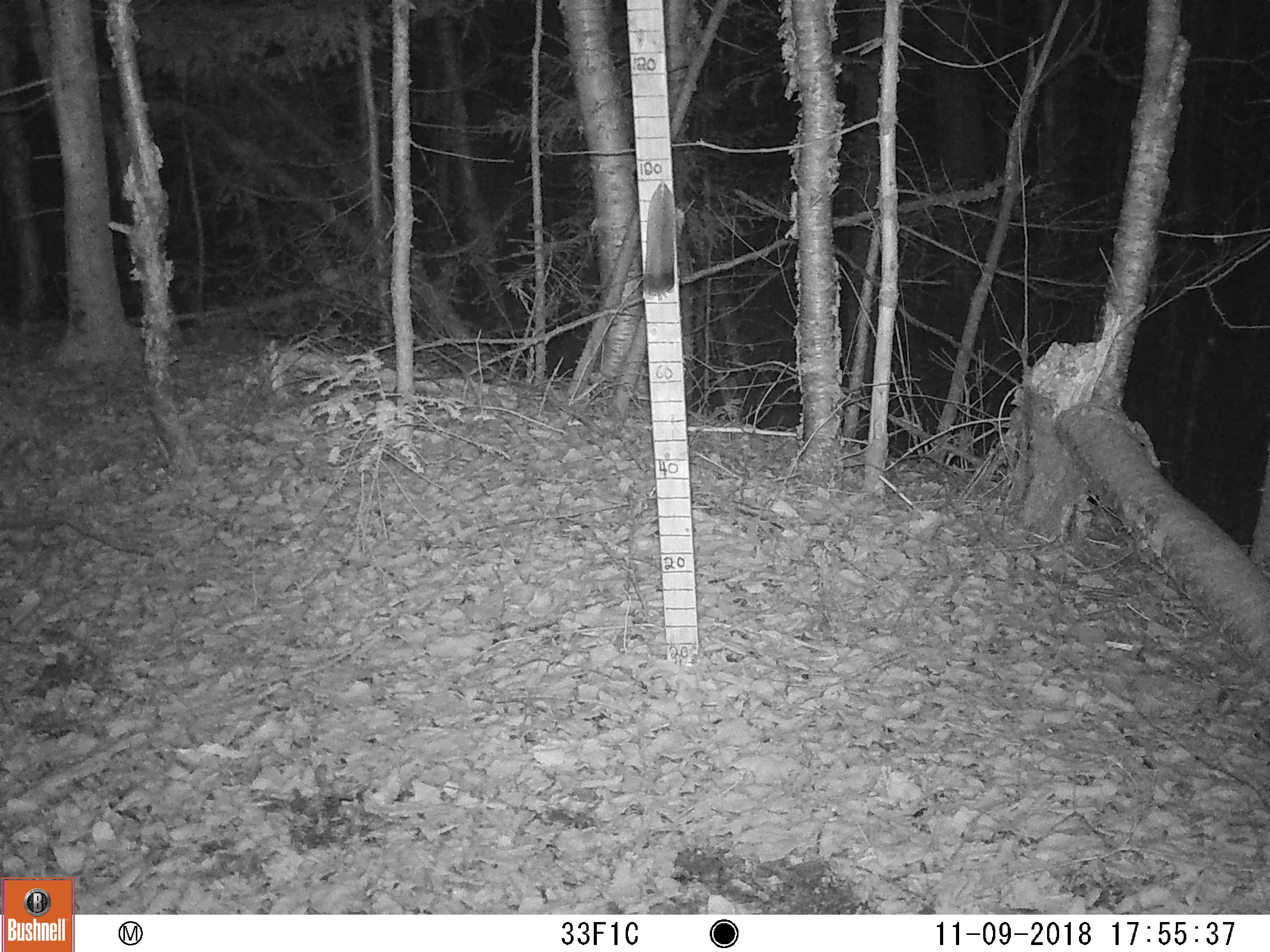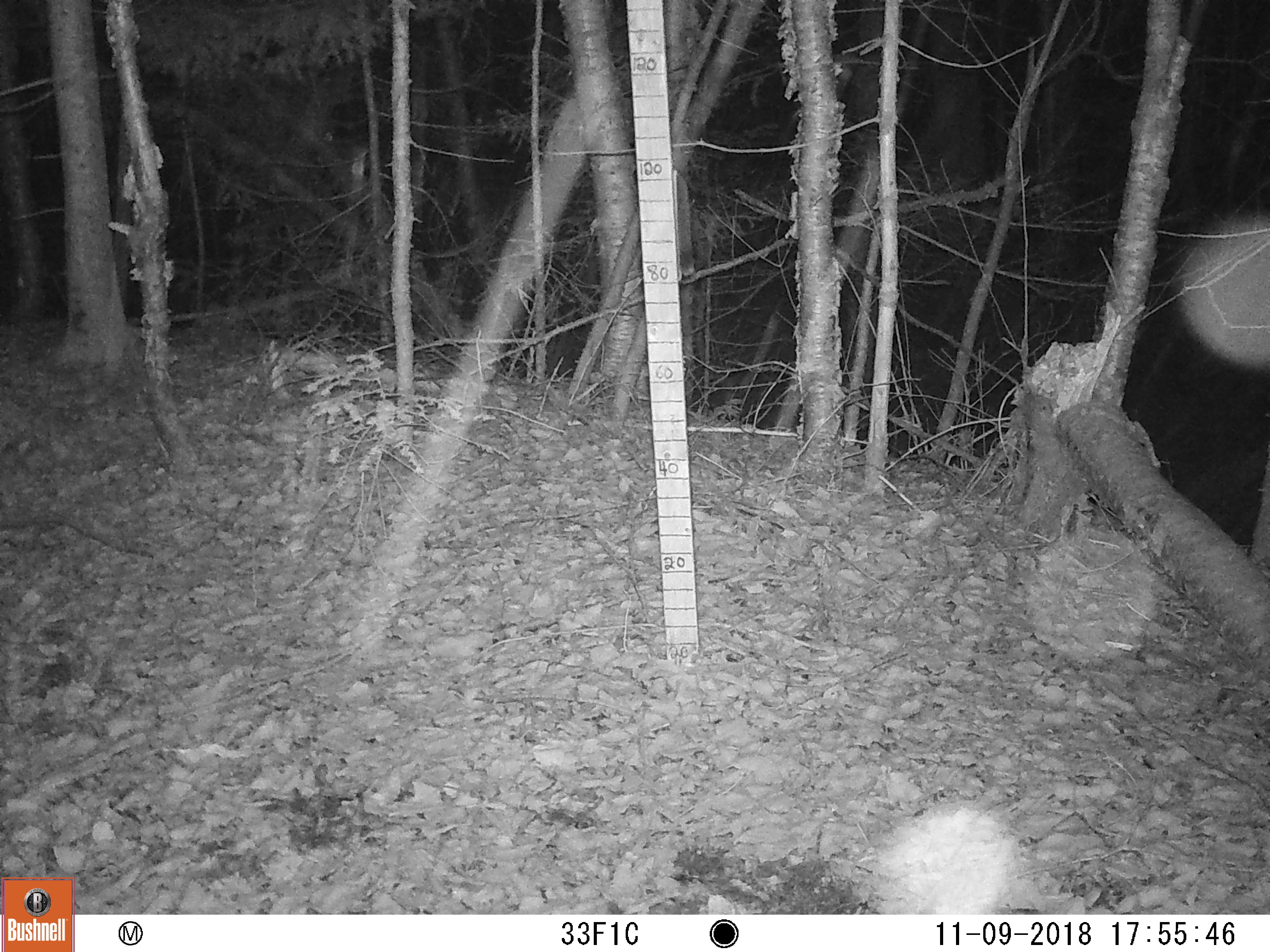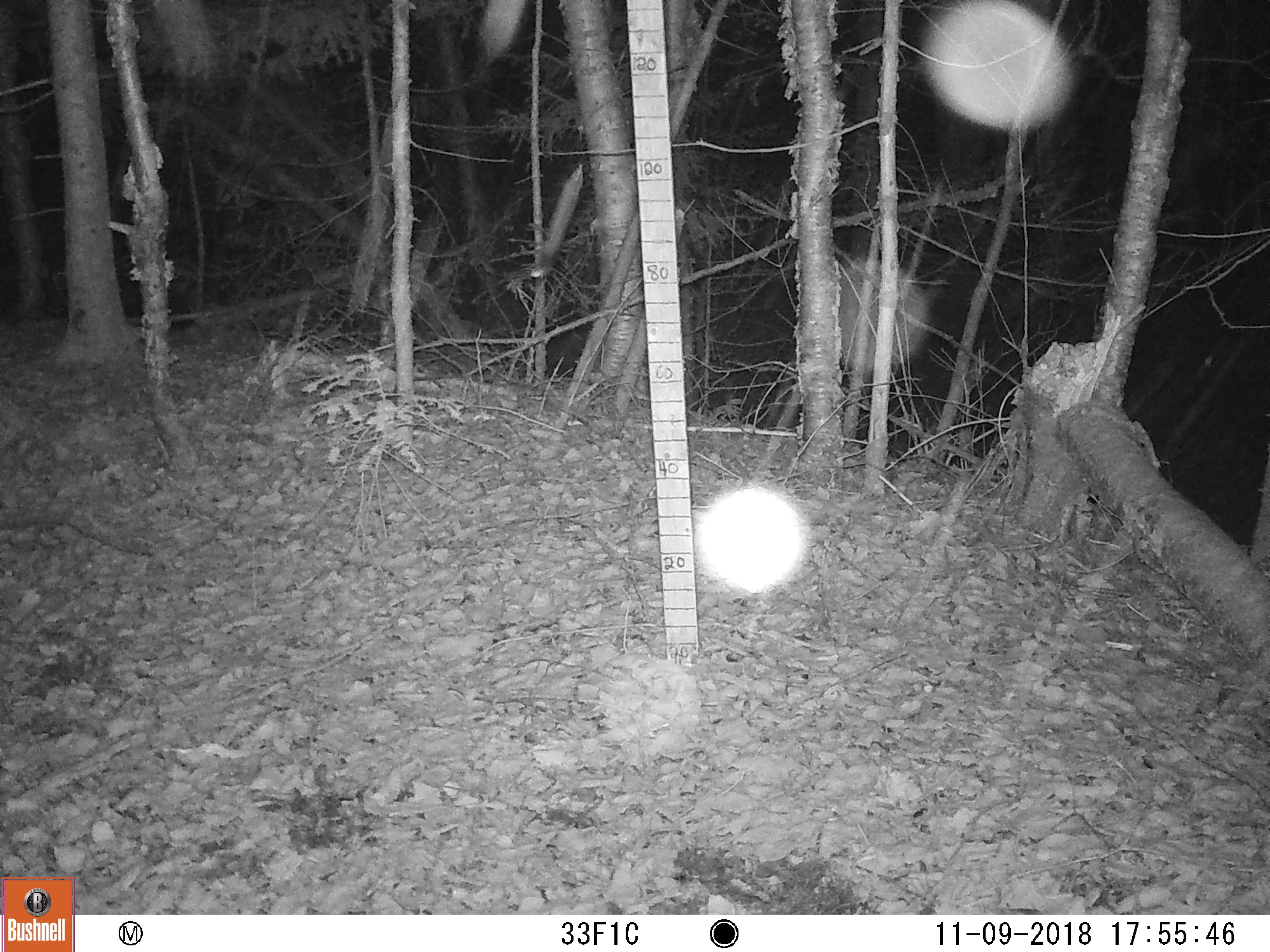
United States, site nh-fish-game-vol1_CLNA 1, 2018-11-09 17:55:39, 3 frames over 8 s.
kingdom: Animalia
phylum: Chordata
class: Mammalia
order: Artiodactyla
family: Cervidae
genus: Alces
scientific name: Alces alces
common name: moose